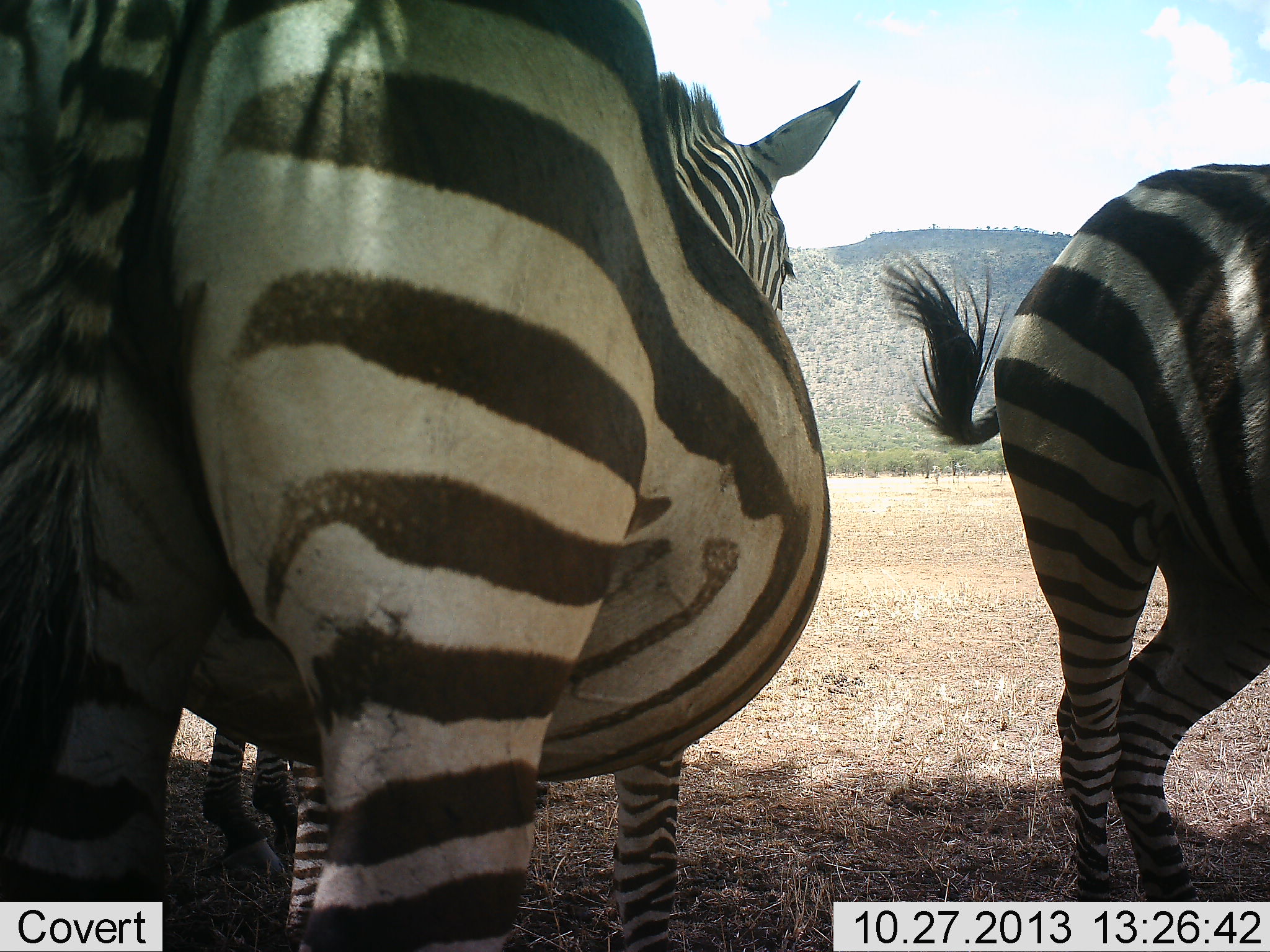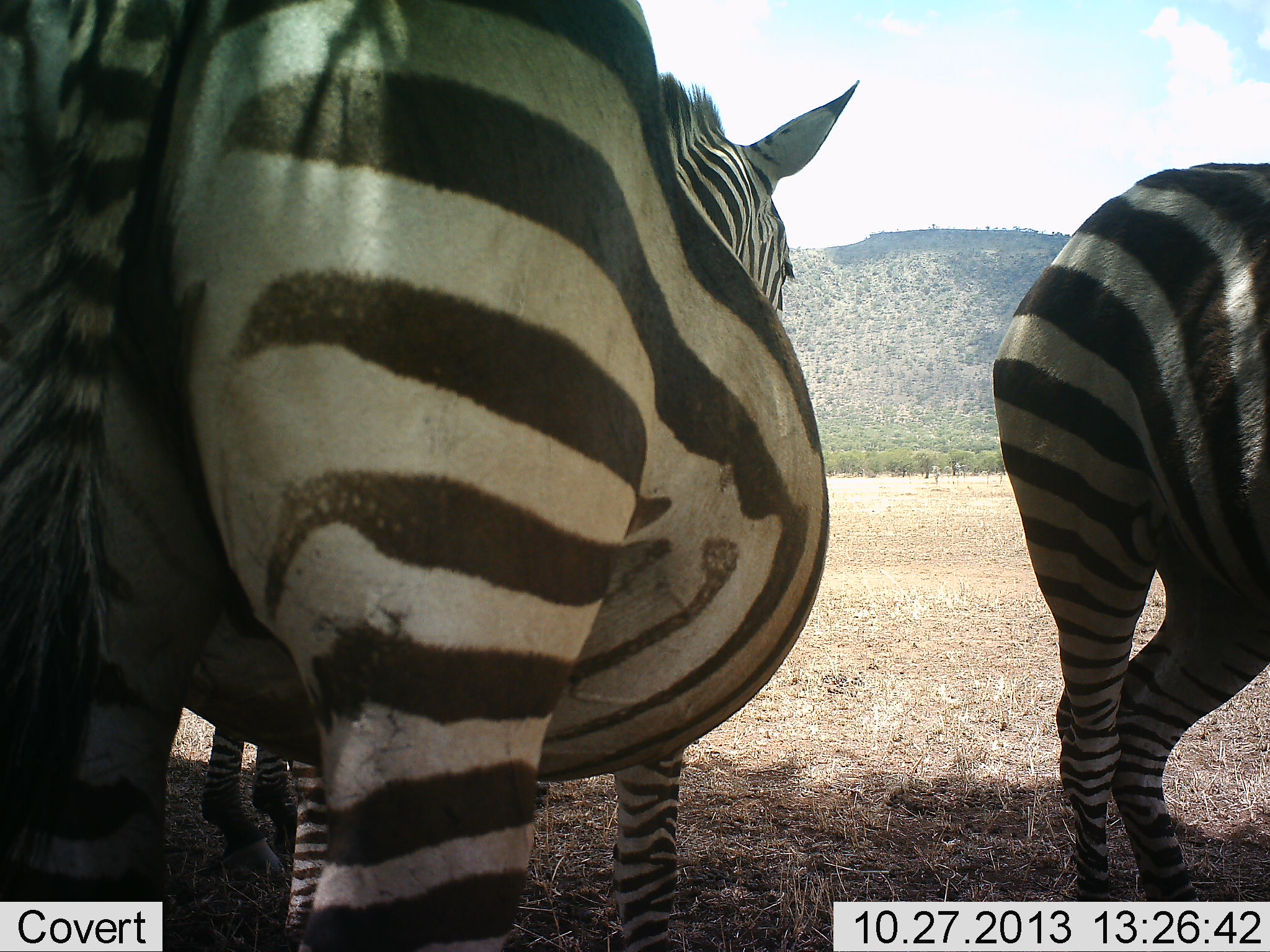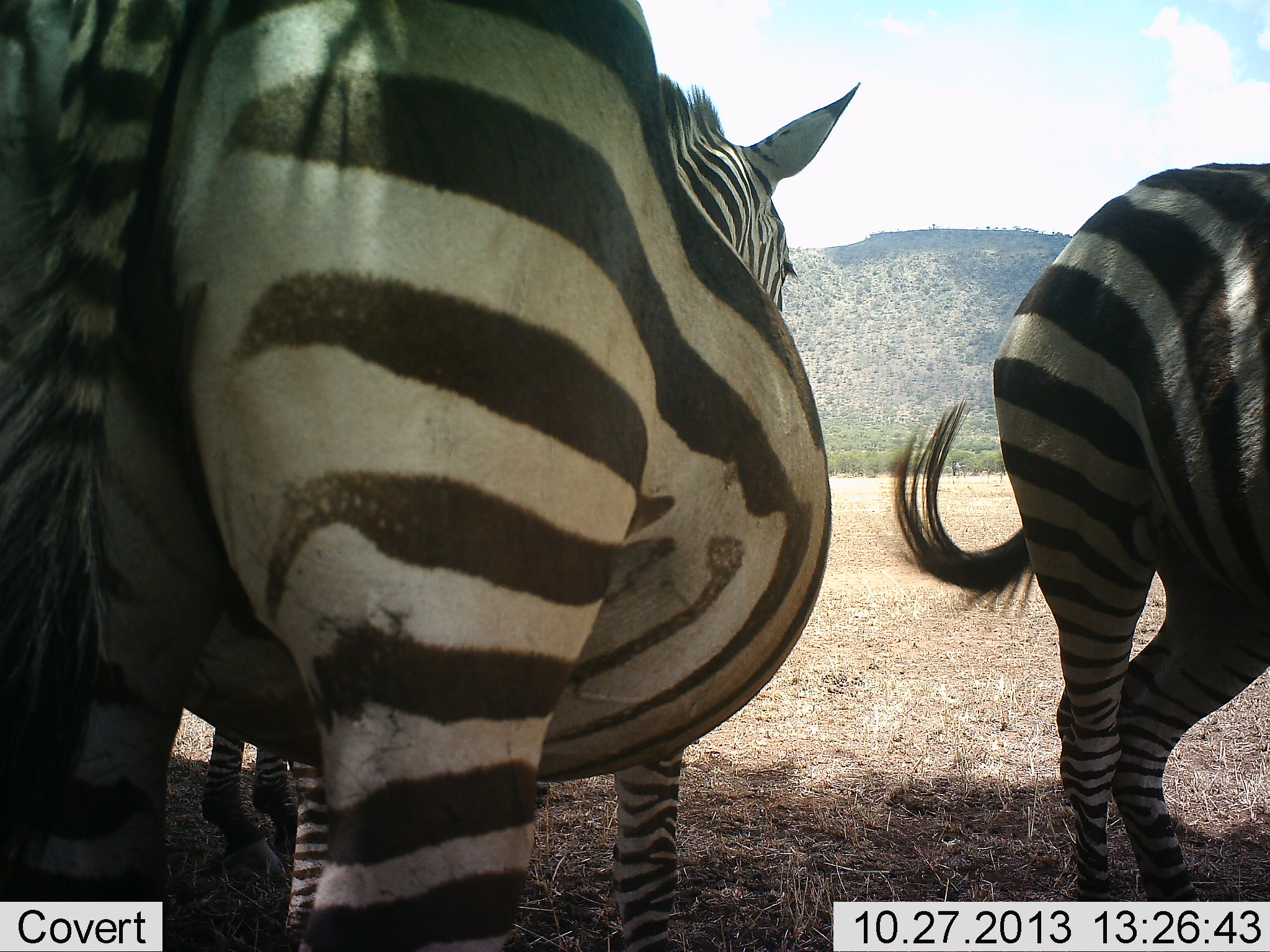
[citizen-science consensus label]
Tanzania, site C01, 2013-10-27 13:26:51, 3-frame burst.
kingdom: Animalia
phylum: Chordata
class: Mammalia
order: Perissodactyla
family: Equidae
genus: Equus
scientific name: Equus quagga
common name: plains zebra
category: zebra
Zebra (plains zebra) (Equus quagga), count 3. Behavior (volunteer vote fractions): standing 100%, resting 20%, moving 0%, interacting 0%. Young present (vote fraction): 0%. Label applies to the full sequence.